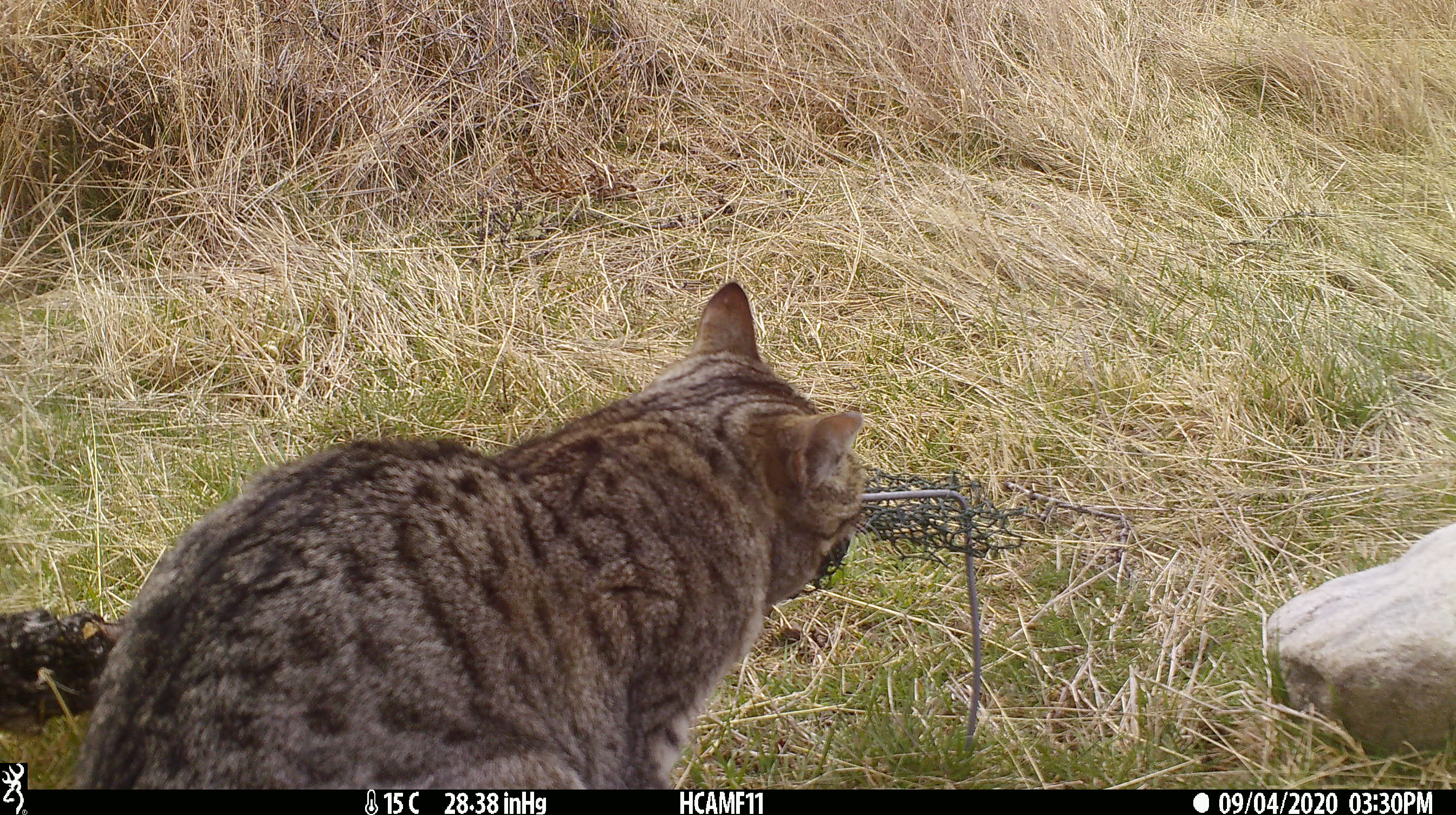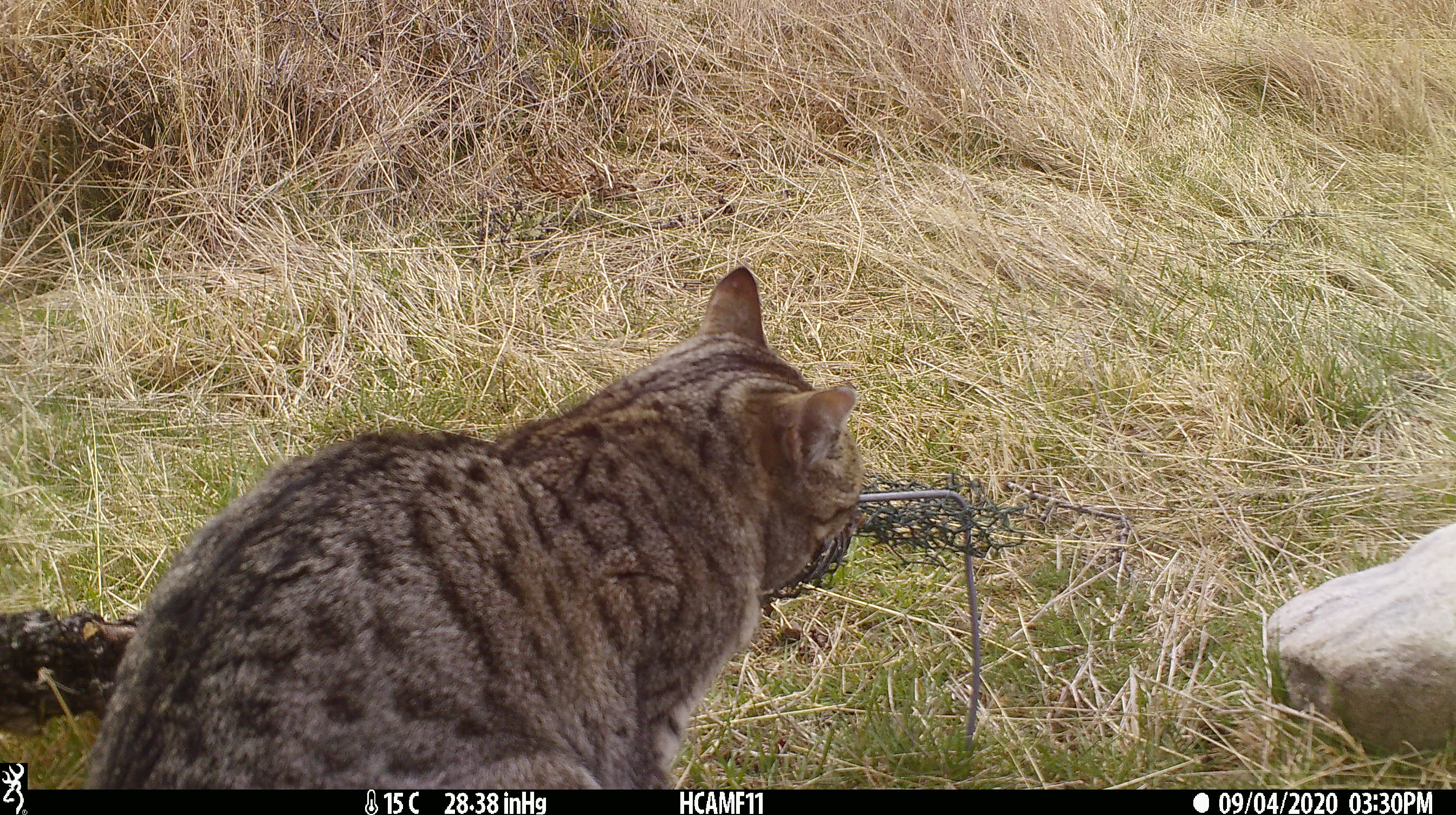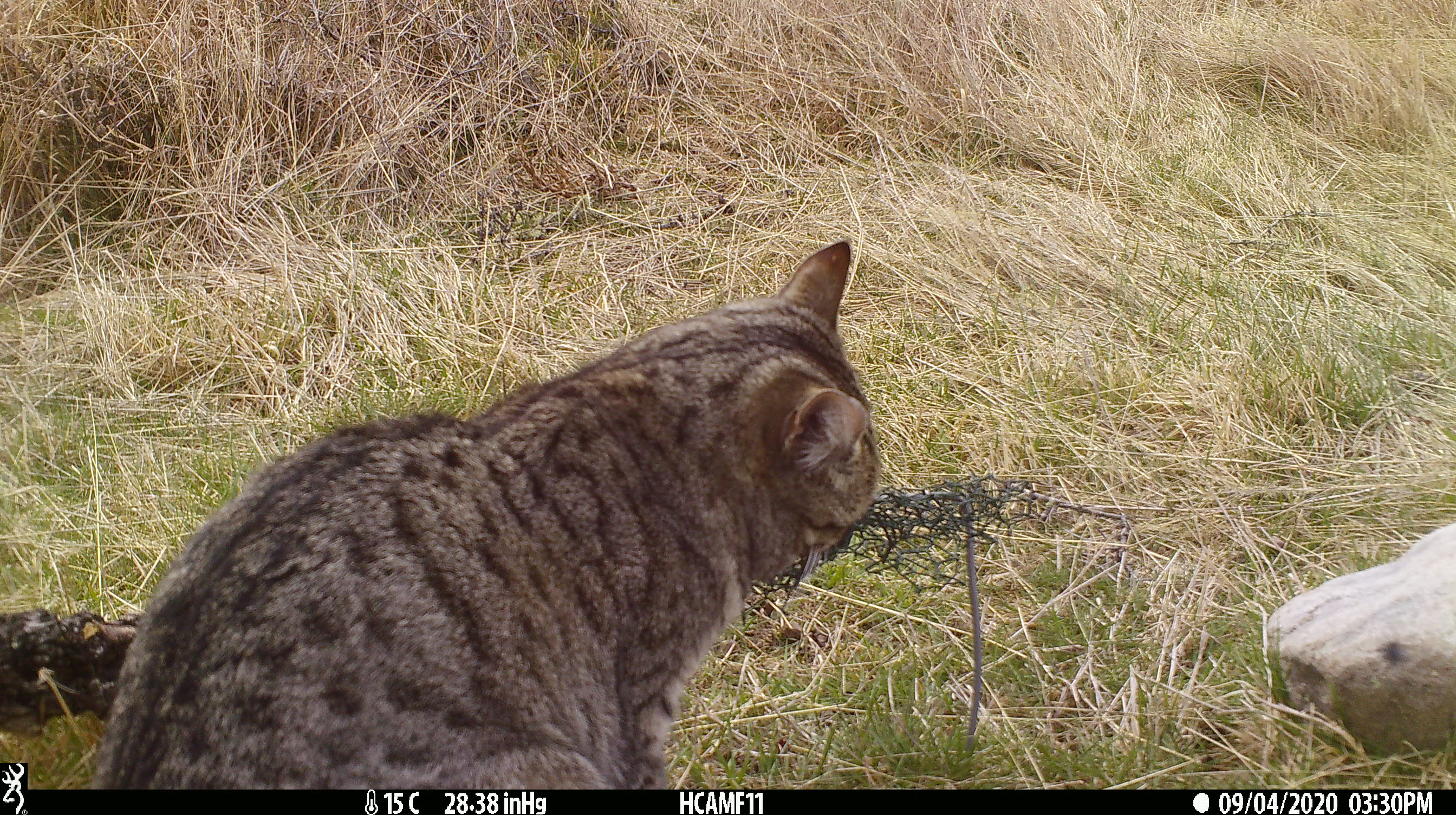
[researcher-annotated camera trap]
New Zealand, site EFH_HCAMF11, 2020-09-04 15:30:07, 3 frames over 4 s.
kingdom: Animalia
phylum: Chordata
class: Mammalia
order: Carnivora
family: Felidae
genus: Felis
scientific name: Felis catus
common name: domestic cat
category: cat